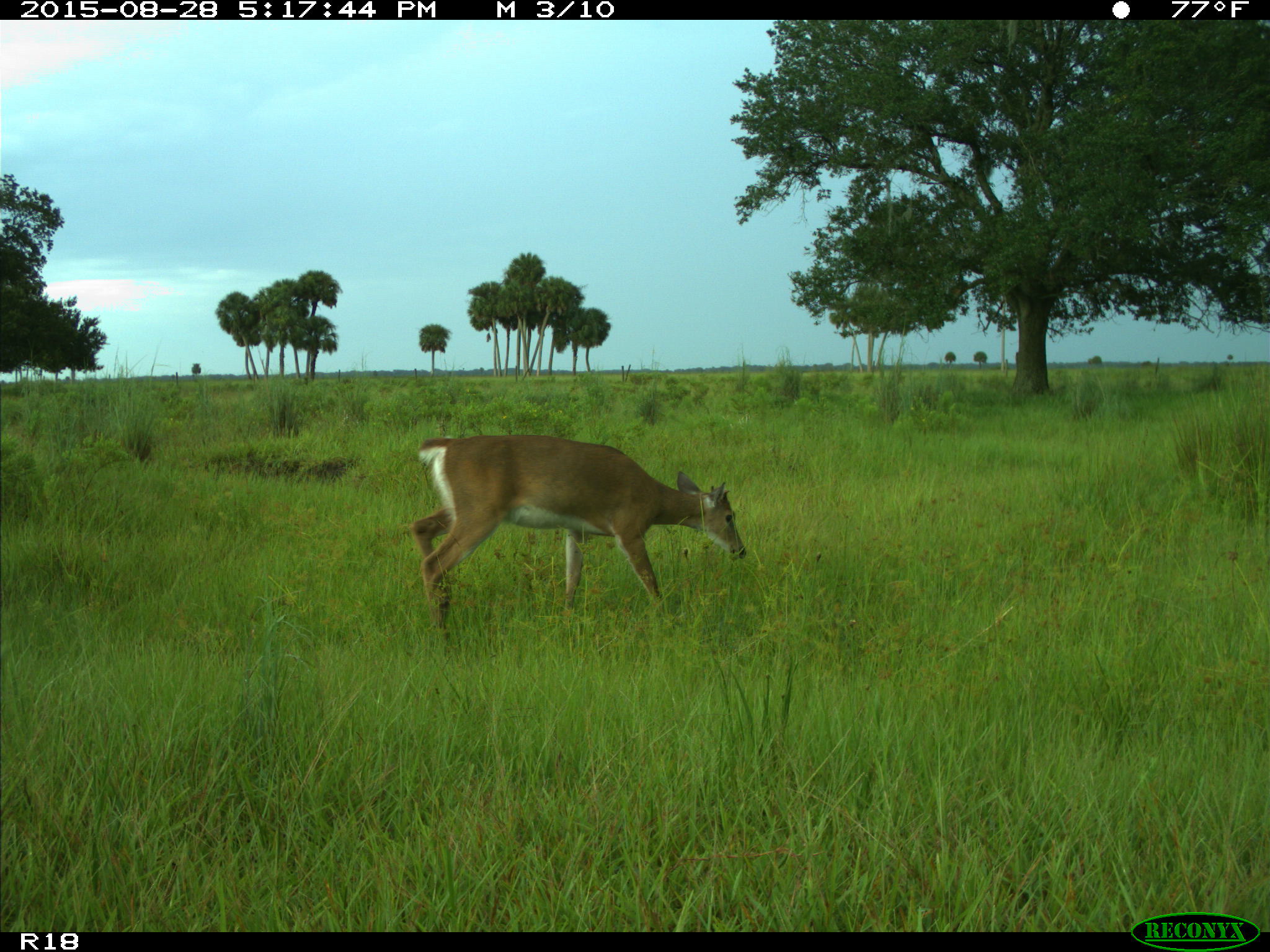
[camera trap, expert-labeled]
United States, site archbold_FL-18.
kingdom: Animalia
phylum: Chordata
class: Mammalia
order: Artiodactyla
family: Cervidae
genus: Odocoileus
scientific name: Odocoileus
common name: deer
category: unidentified deer